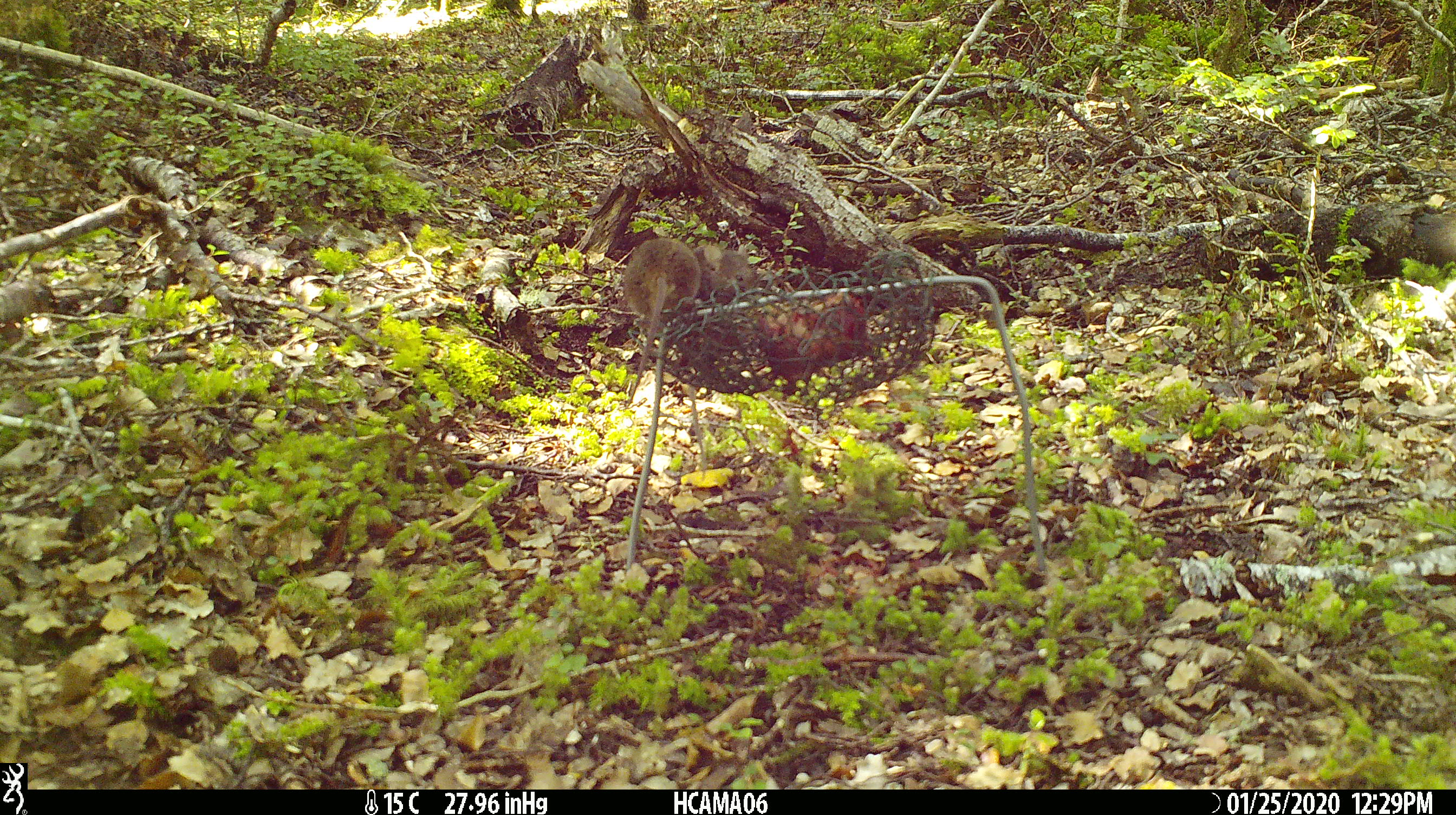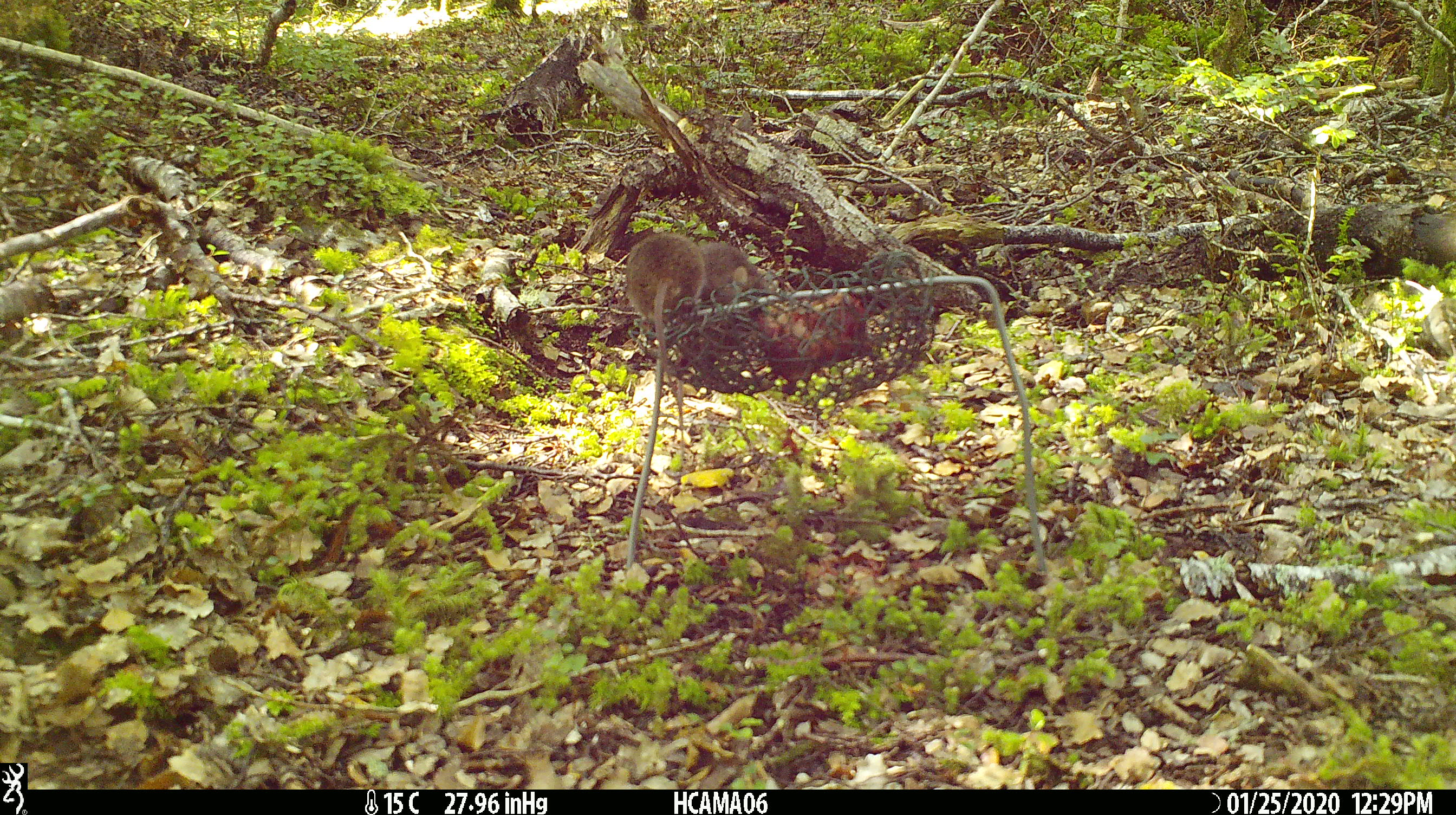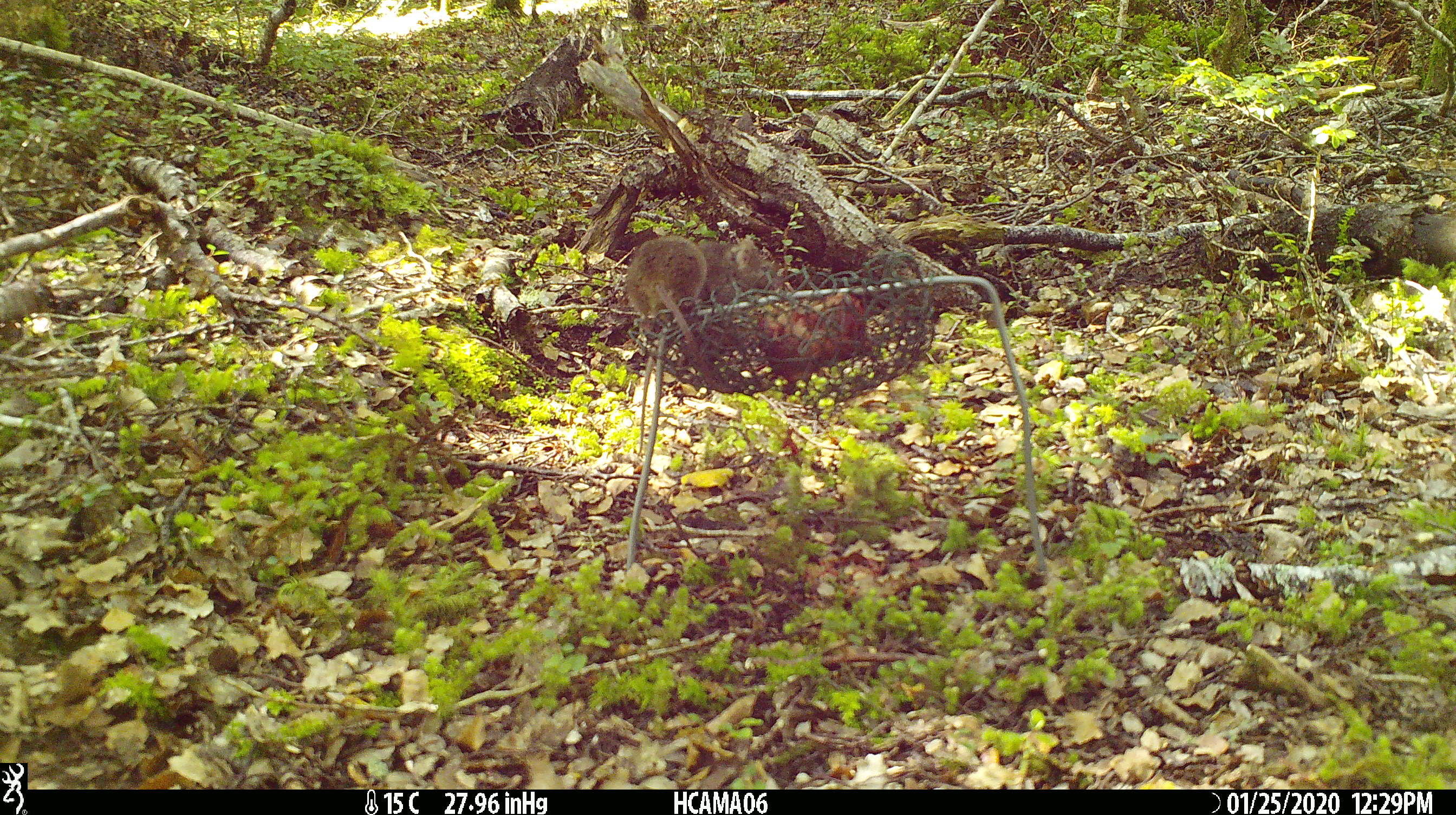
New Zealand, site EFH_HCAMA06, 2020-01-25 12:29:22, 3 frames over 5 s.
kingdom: Animalia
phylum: Chordata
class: Mammalia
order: Rodentia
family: Muridae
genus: Mus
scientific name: Mus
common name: mouse